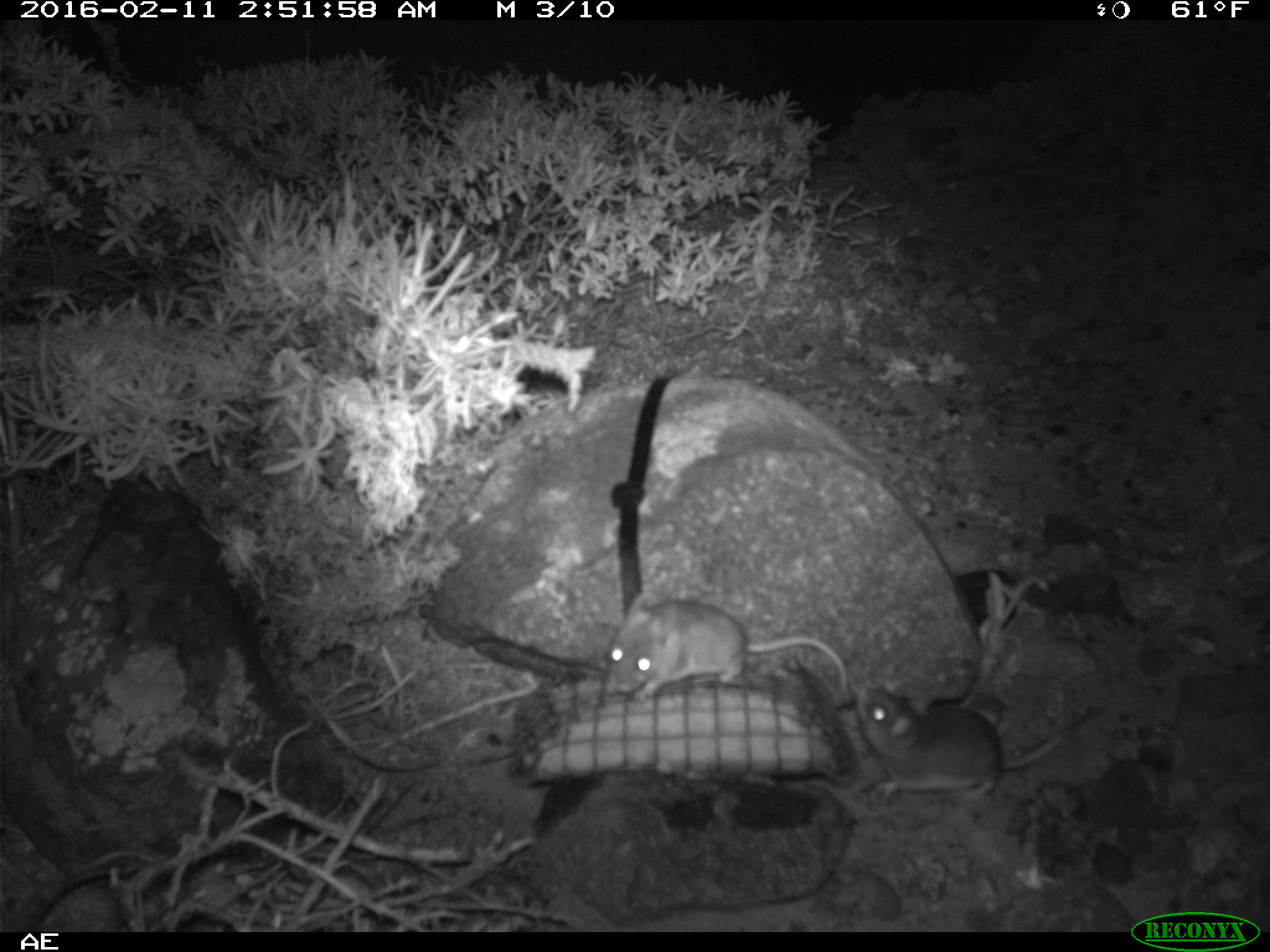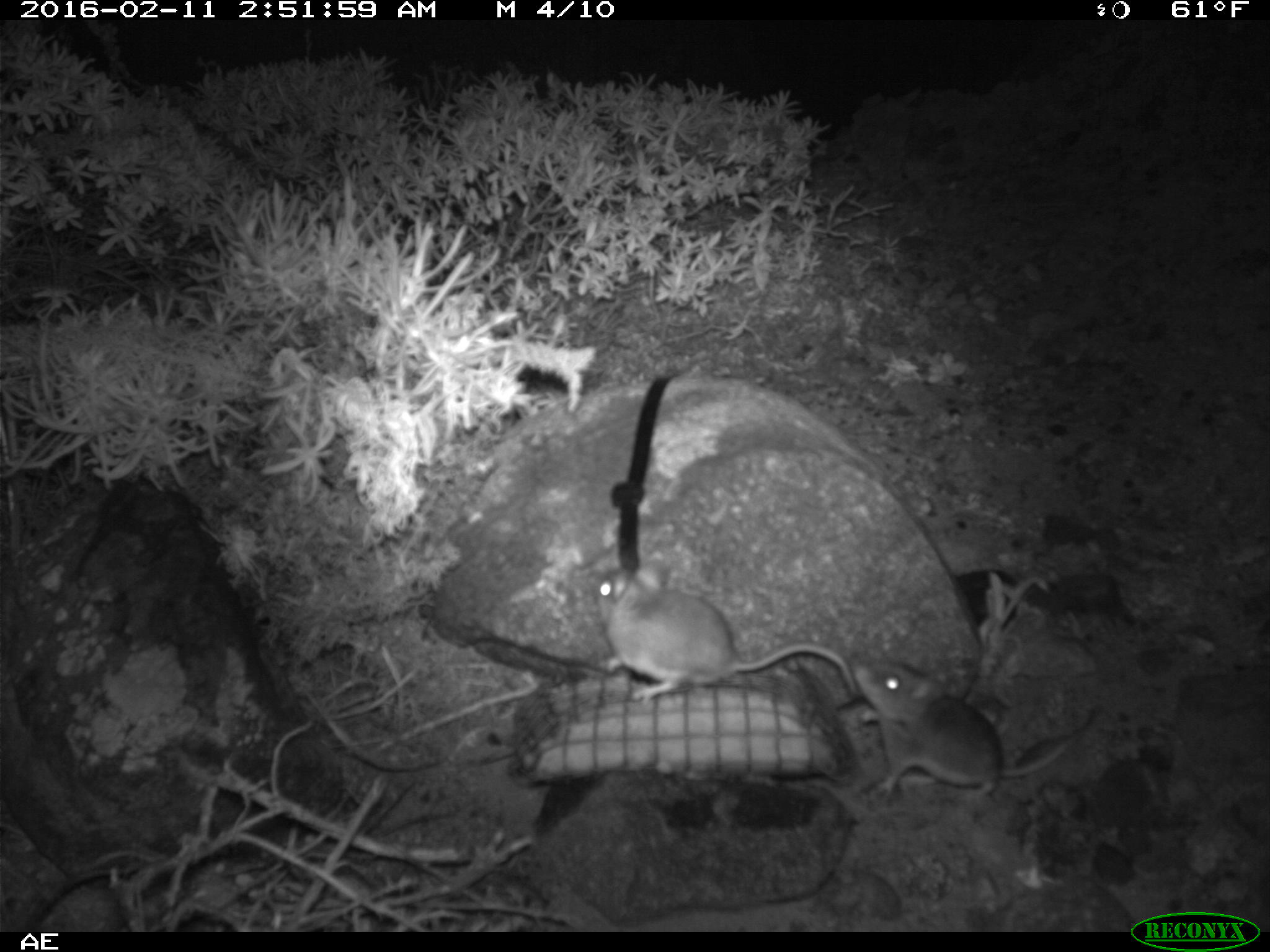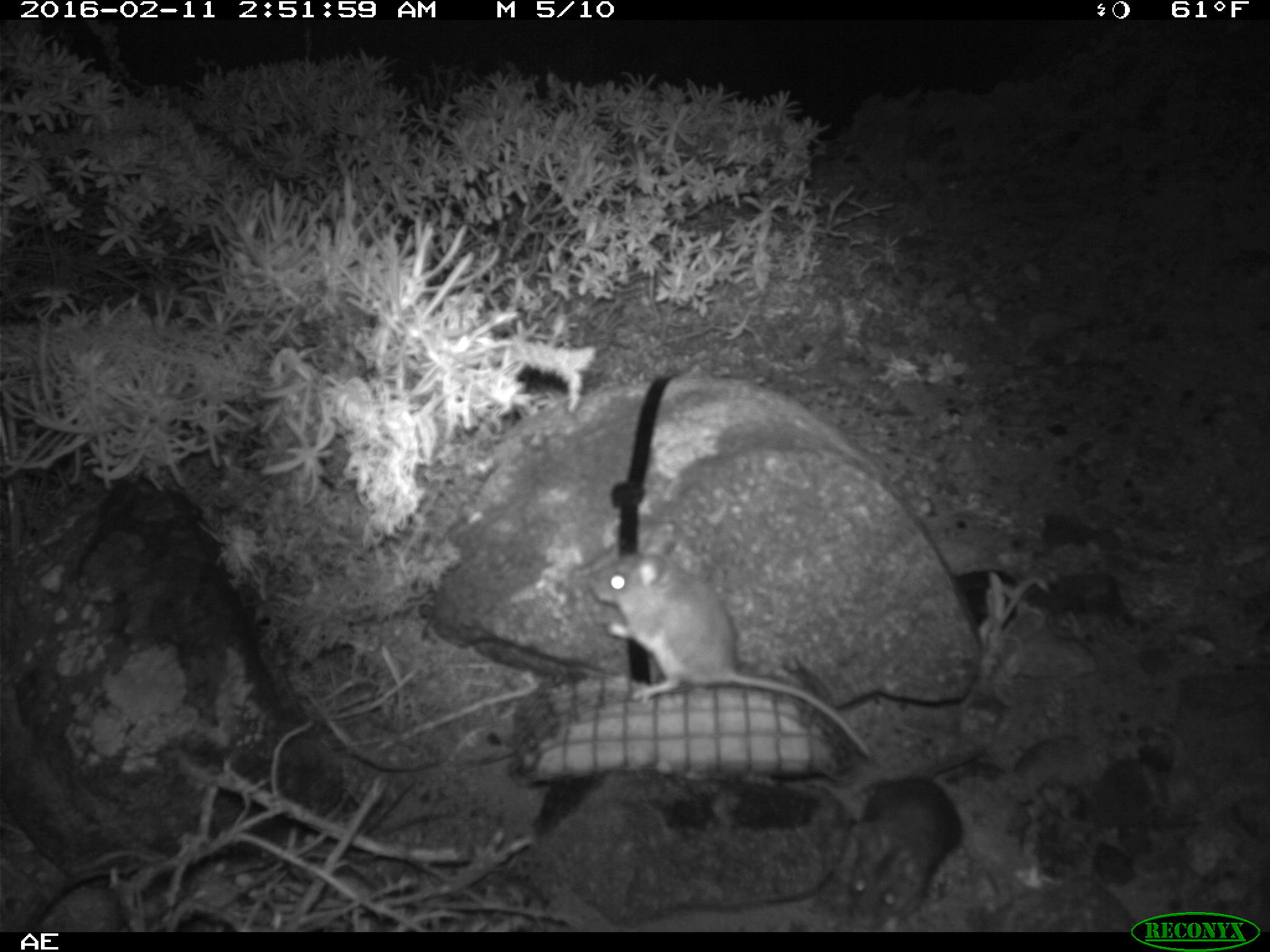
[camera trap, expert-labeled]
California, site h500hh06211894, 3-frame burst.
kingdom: Animalia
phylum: Chordata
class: Mammalia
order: Rodentia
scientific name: Rodentia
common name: rodent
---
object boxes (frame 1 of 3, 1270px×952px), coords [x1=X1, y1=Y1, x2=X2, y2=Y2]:
rodent: [x1=600, y1=591, x2=850, y2=700]; [x1=858, y1=687, x2=1070, y2=801]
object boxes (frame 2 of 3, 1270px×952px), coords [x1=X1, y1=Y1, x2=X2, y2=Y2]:
rodent: [x1=846, y1=653, x2=1103, y2=811]; [x1=588, y1=559, x2=859, y2=703]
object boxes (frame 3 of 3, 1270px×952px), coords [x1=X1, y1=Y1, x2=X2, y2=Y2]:
rodent: [x1=583, y1=539, x2=873, y2=765]; [x1=844, y1=749, x2=985, y2=932]